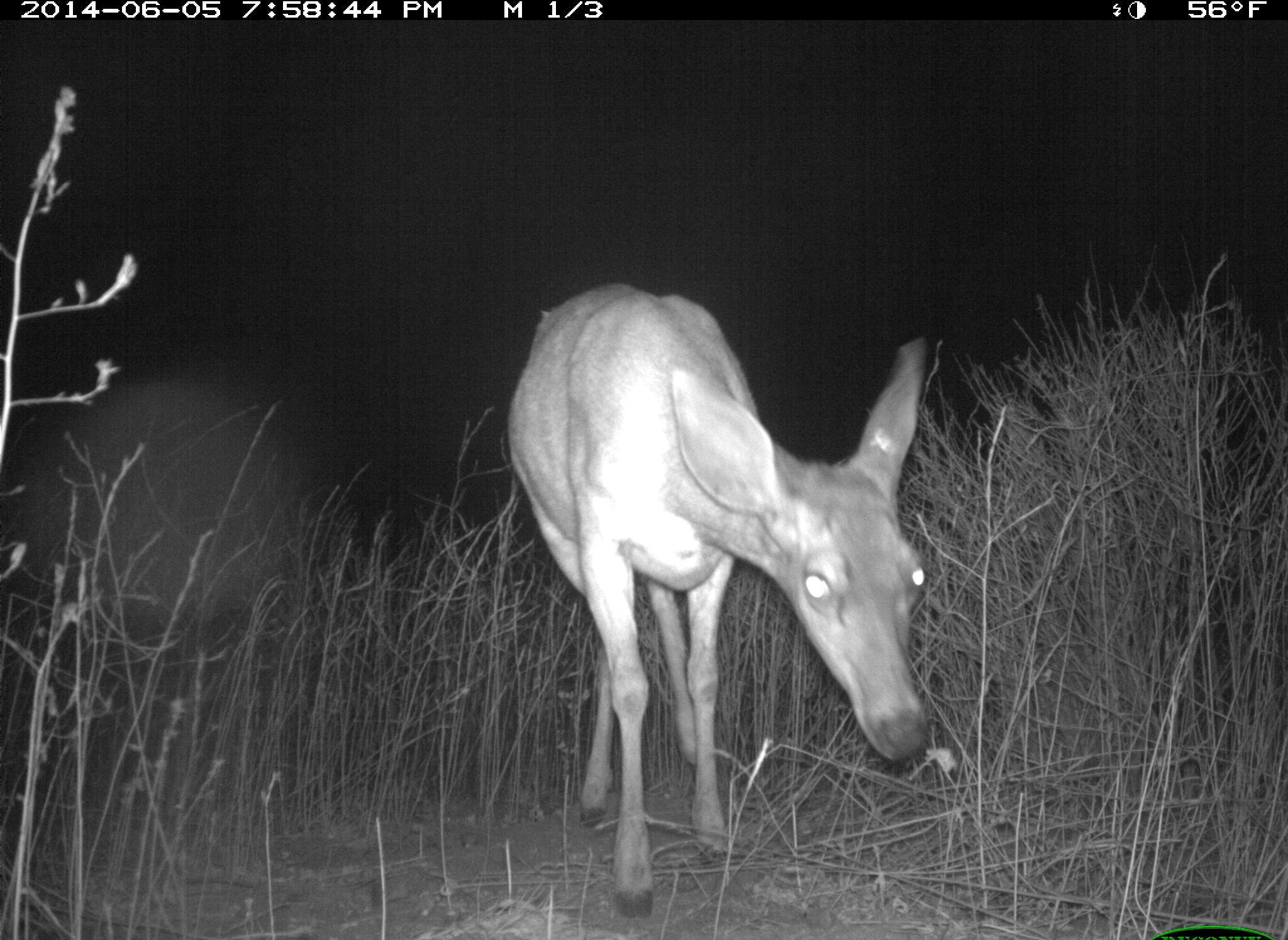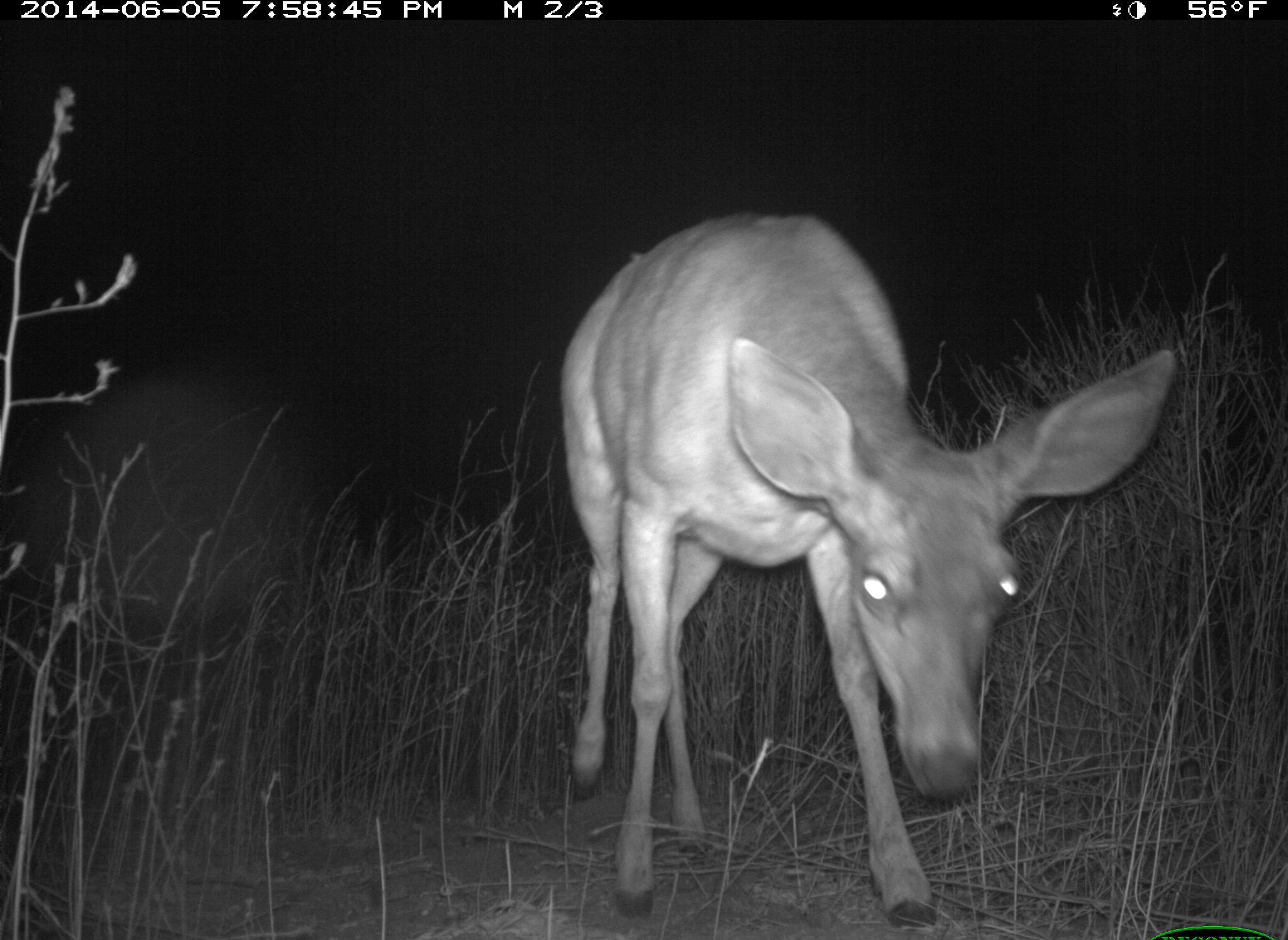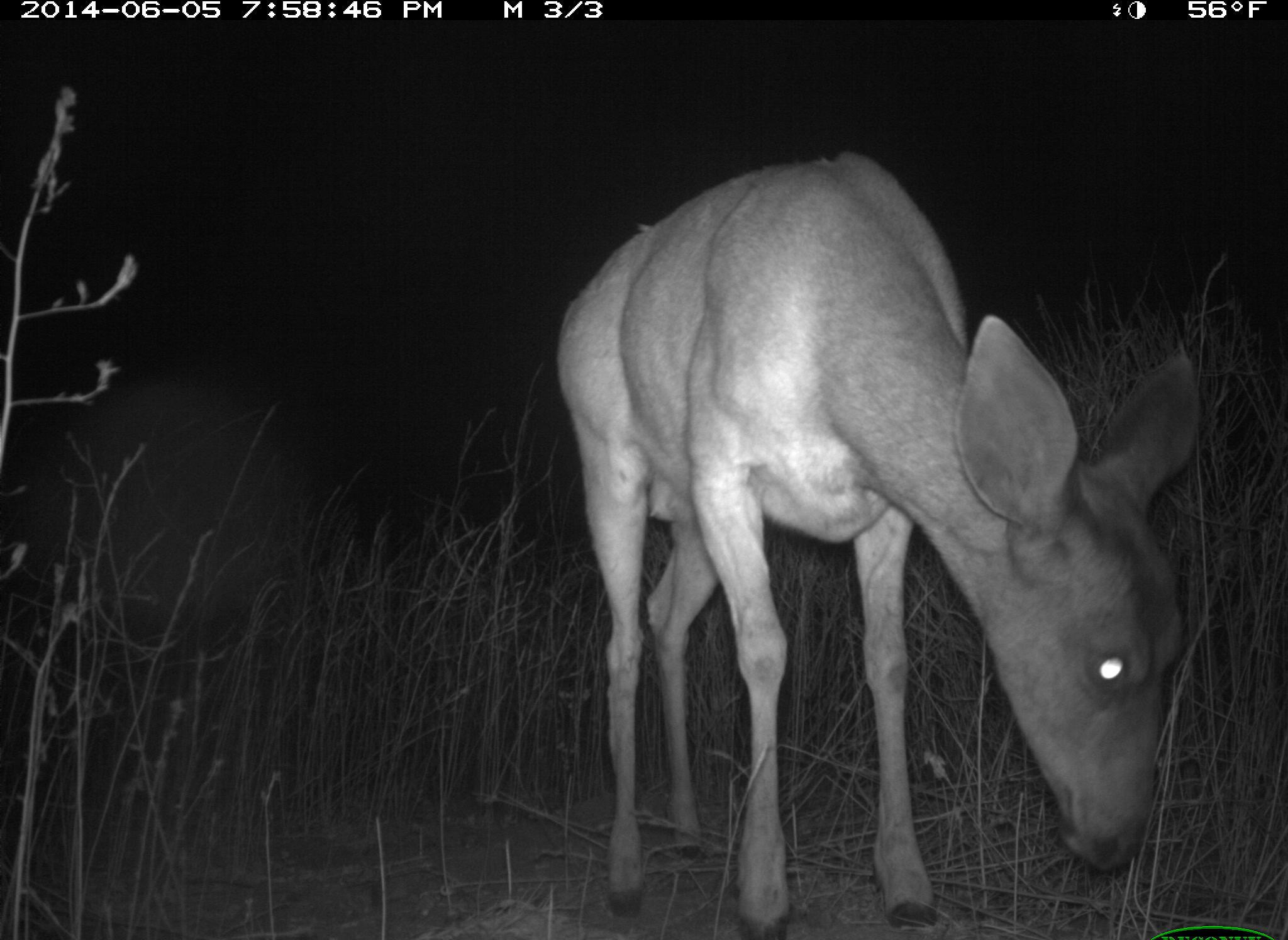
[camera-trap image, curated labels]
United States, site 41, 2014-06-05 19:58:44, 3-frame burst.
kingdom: Animalia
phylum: Chordata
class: Mammalia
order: Artiodactyla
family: Cervidae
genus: Odocoileus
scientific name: Odocoileus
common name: deer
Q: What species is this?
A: Deer (Odocoileus).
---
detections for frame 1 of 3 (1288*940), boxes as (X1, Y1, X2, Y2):
deer: (505, 281, 932, 924)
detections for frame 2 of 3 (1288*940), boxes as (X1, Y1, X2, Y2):
deer: (559, 214, 1179, 930)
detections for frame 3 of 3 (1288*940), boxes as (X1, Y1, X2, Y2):
deer: (558, 151, 1206, 940)